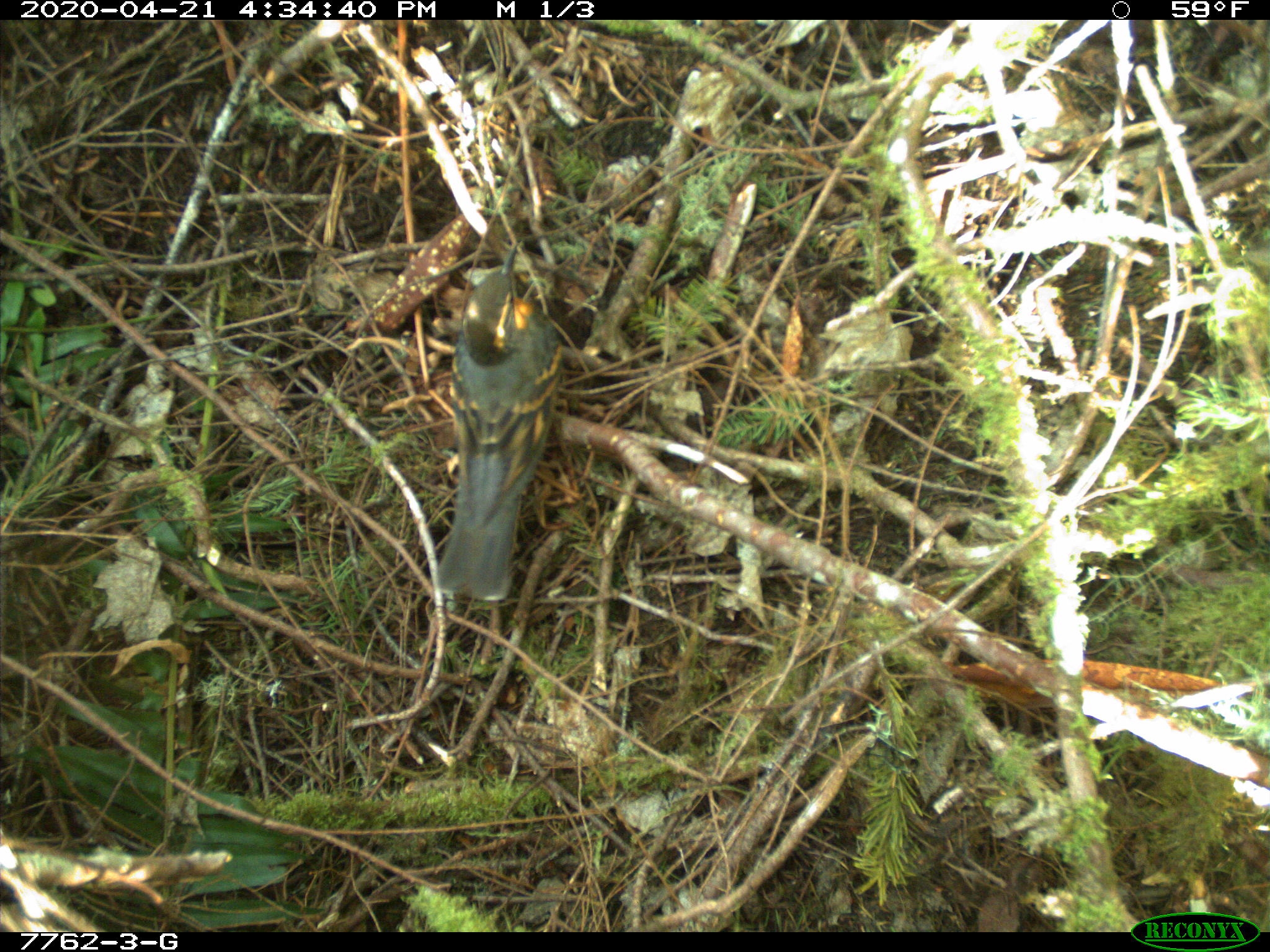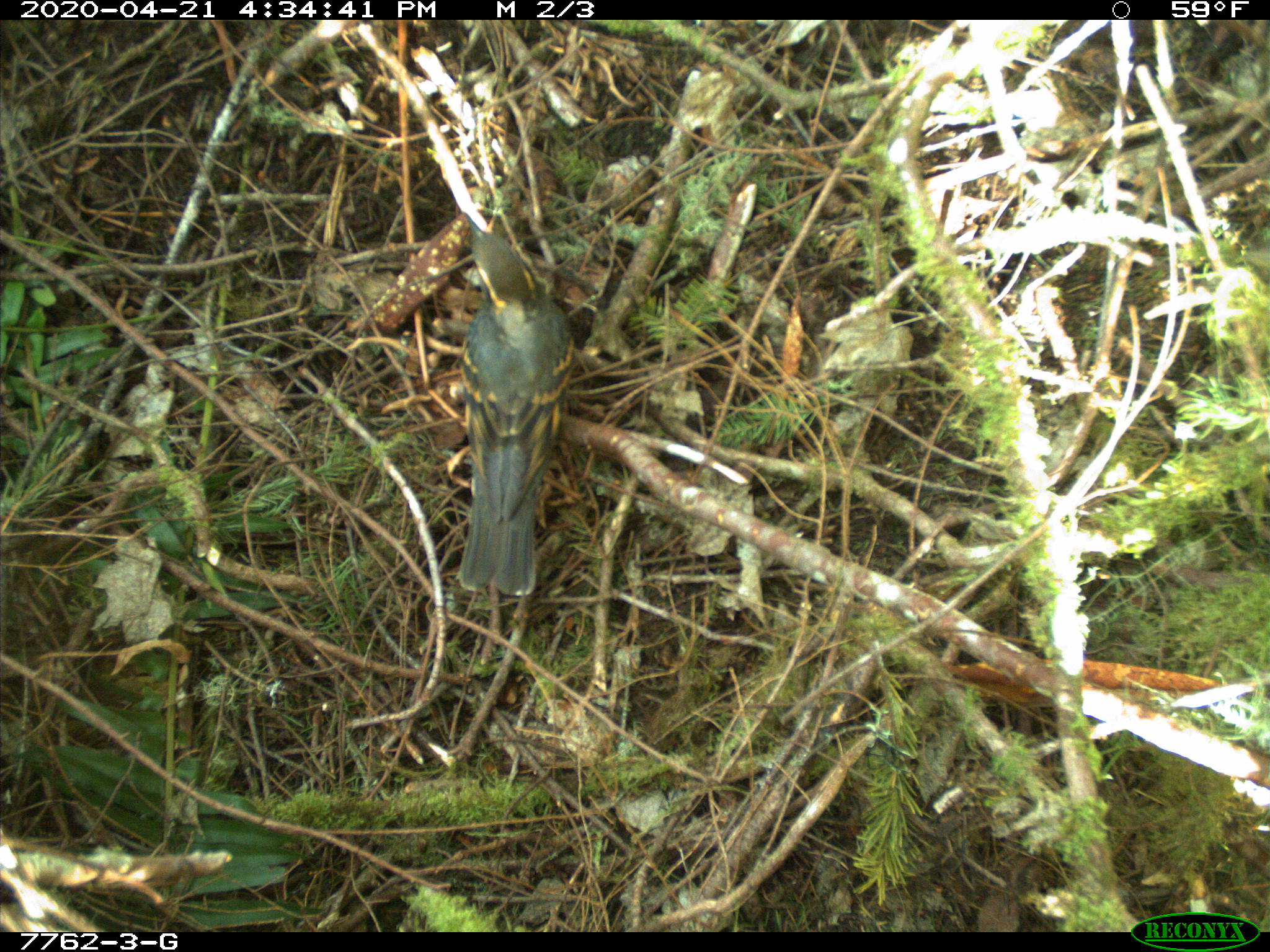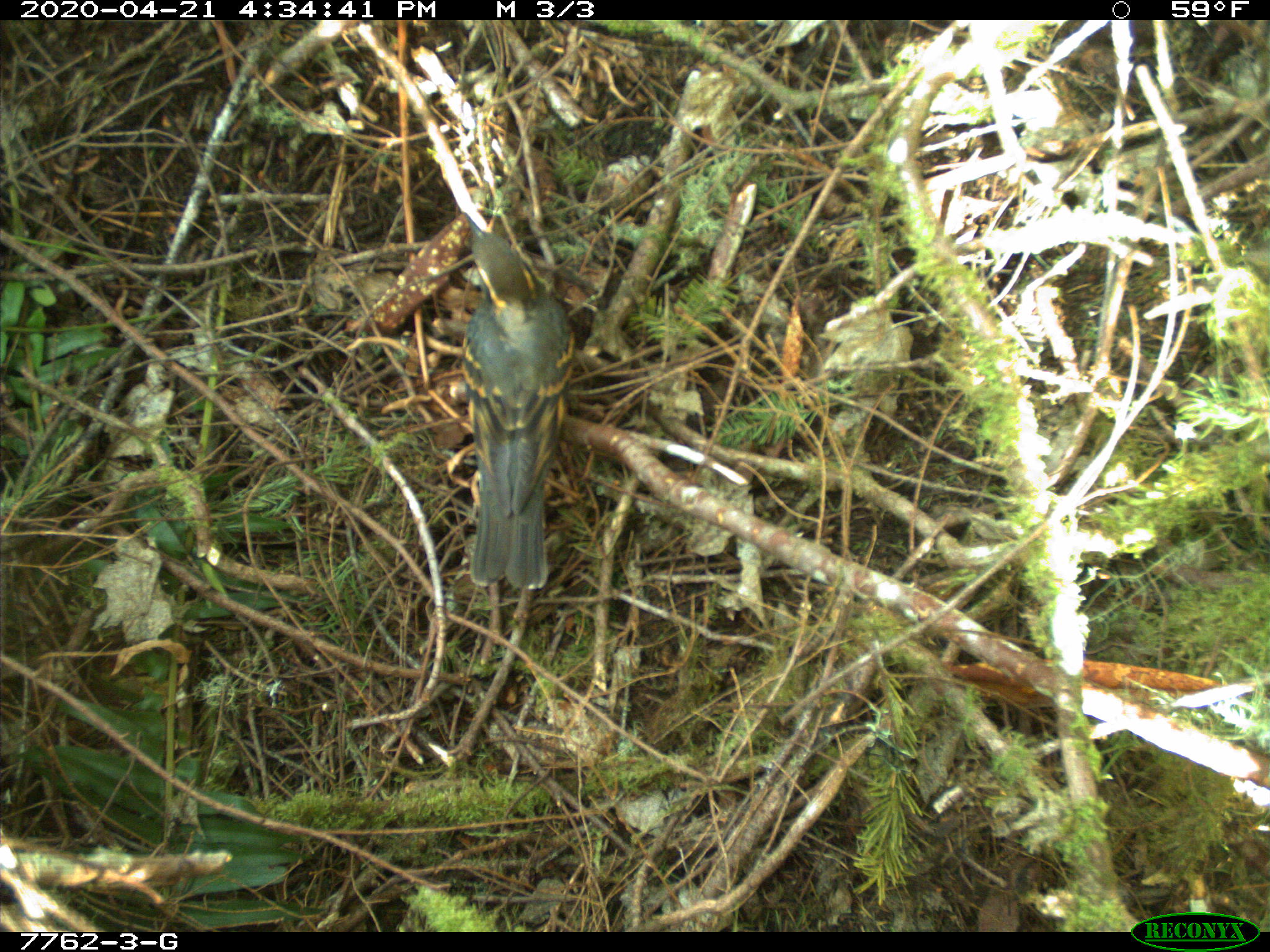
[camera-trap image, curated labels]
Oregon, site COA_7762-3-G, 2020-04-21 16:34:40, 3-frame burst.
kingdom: Animalia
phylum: Chordata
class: Aves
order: Passeriformes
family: Turdidae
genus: Ixoreus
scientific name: Ixoreus naevius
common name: varied thrush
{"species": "varied thrush (Ixoreus naevius)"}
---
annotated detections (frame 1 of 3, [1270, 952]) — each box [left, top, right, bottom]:
varied thrush: [431, 236, 566, 594]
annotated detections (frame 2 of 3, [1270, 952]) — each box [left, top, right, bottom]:
varied thrush: [459, 210, 576, 604]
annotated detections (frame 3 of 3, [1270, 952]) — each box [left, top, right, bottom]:
varied thrush: [462, 201, 580, 587]